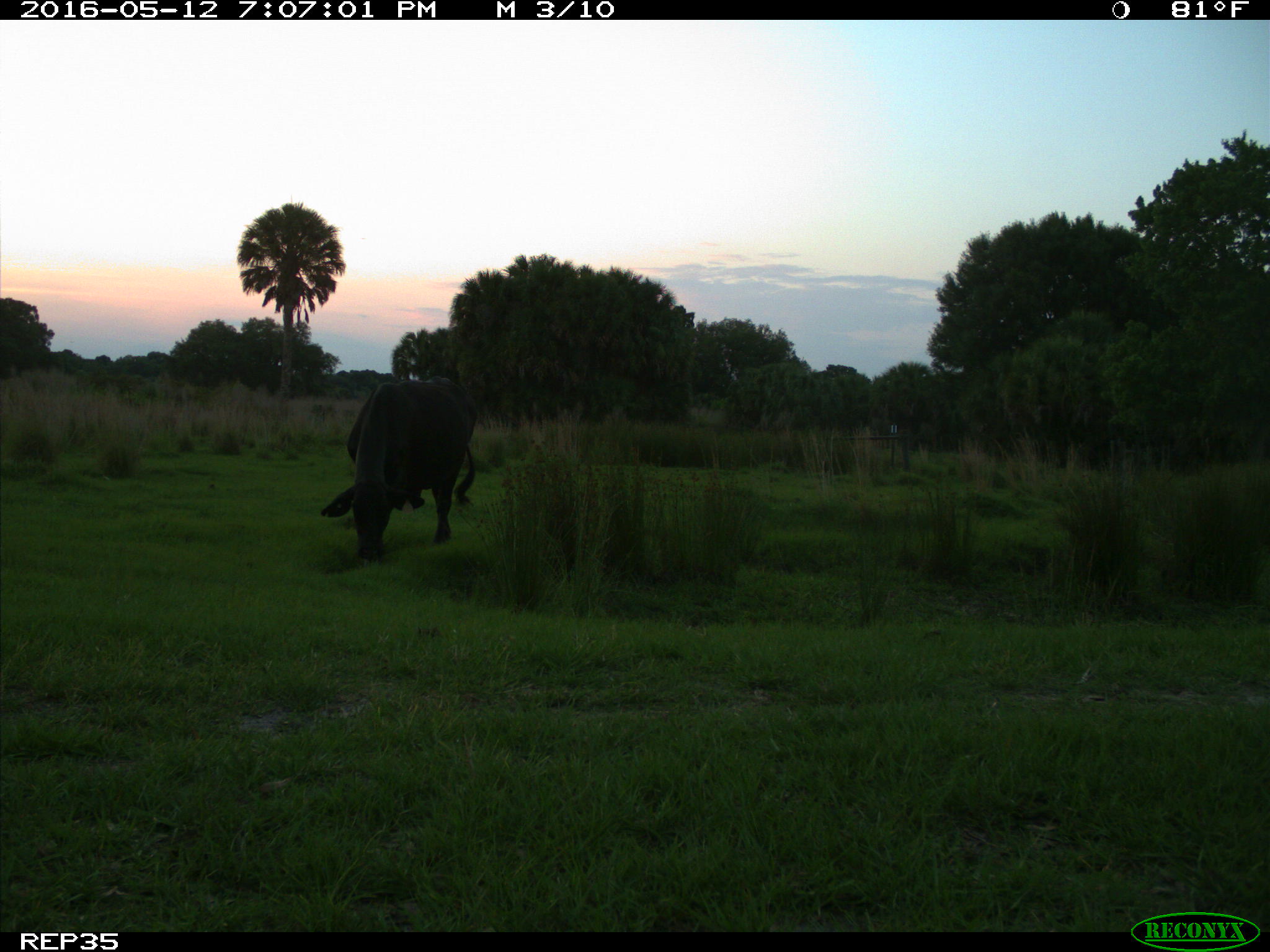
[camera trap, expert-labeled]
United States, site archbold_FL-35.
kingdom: Animalia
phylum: Chordata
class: Mammalia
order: Artiodactyla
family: Bovidae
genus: Bos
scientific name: Bos taurus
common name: domestic cow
Bos taurus (domestic cow).